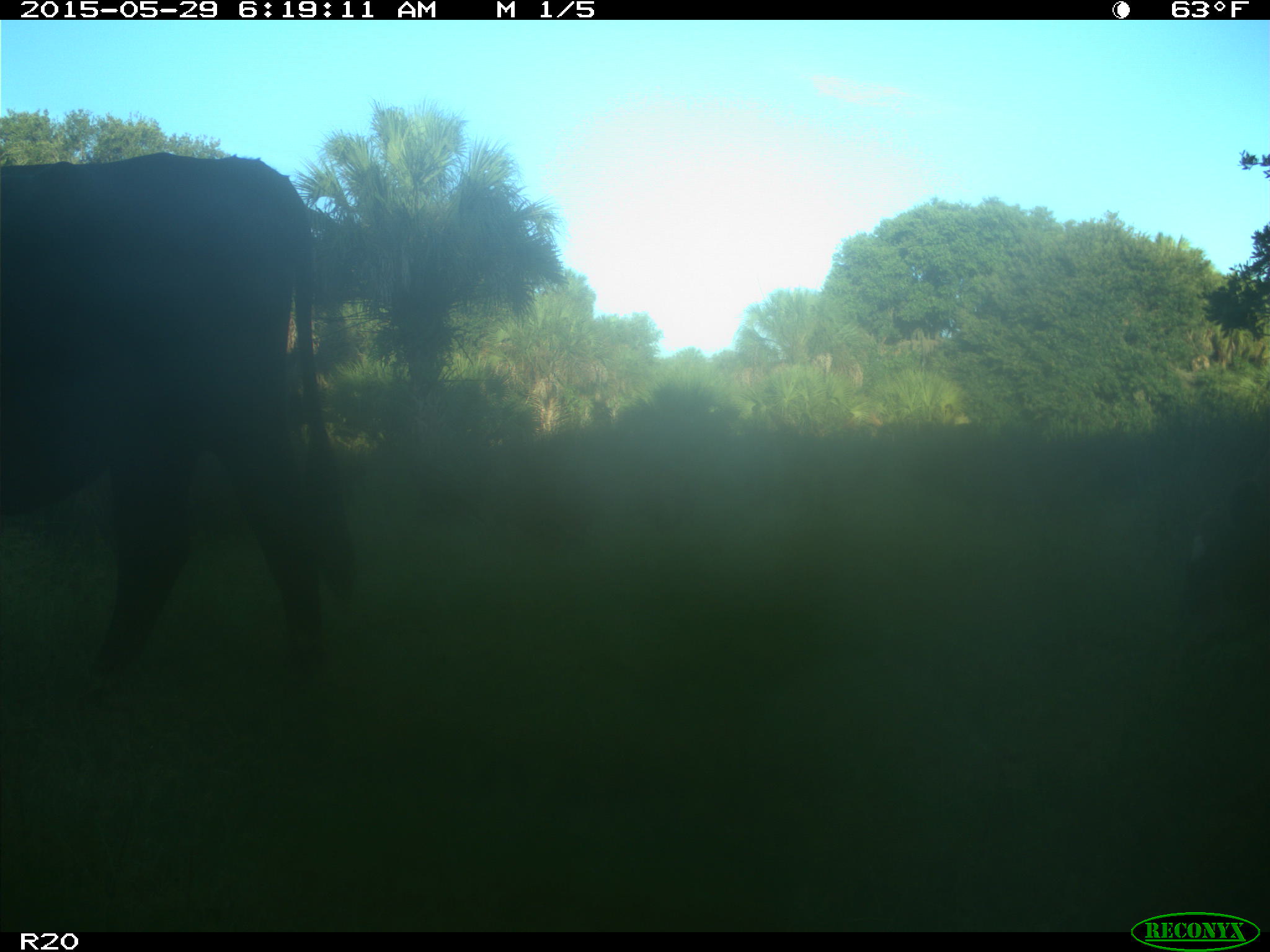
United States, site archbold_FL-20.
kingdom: Animalia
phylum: Chordata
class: Mammalia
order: Artiodactyla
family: Bovidae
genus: Bos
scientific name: Bos taurus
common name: domestic cow